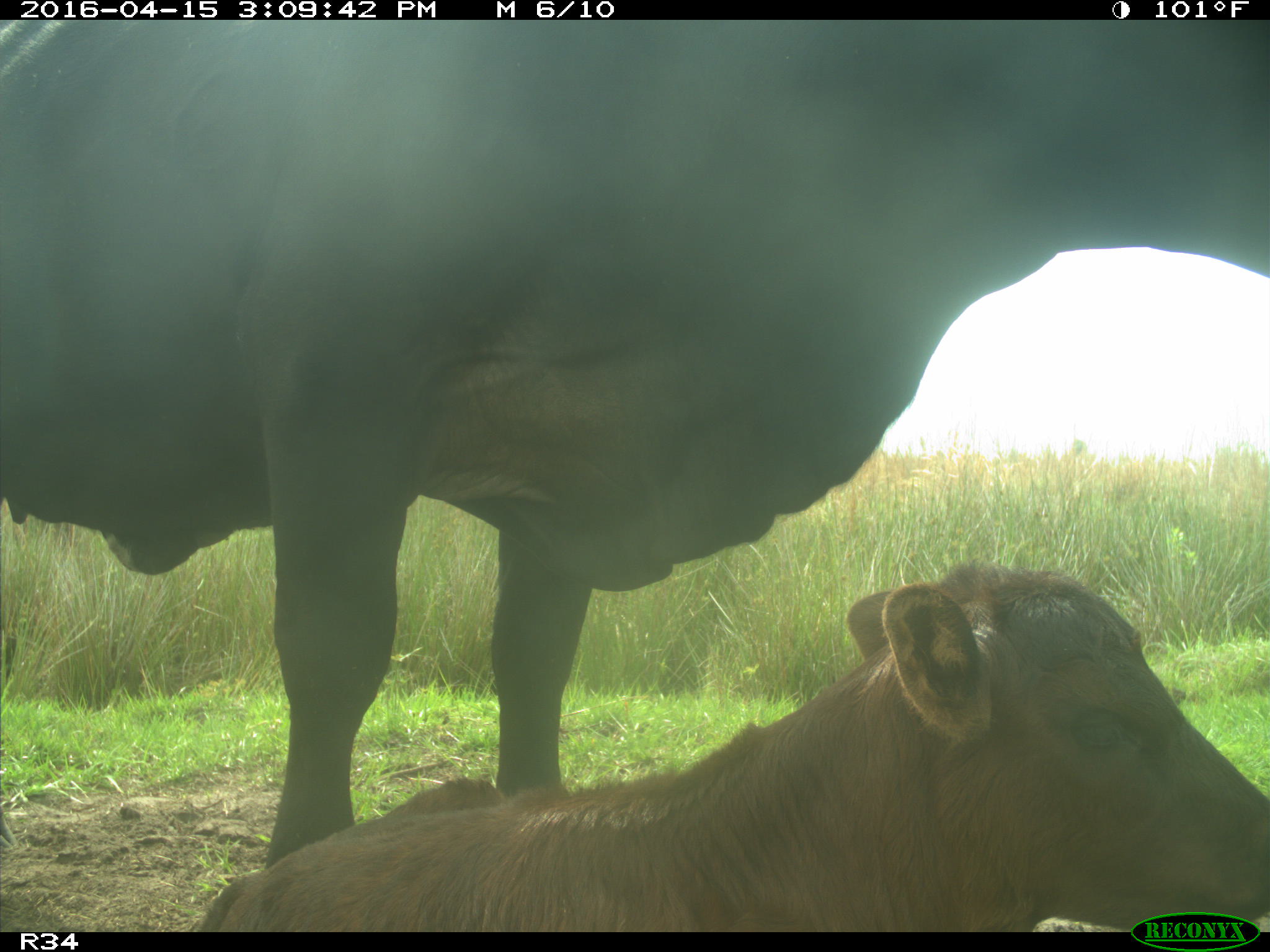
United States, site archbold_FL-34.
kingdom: Animalia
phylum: Chordata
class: Mammalia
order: Artiodactyla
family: Bovidae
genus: Bos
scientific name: Bos taurus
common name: domestic cow